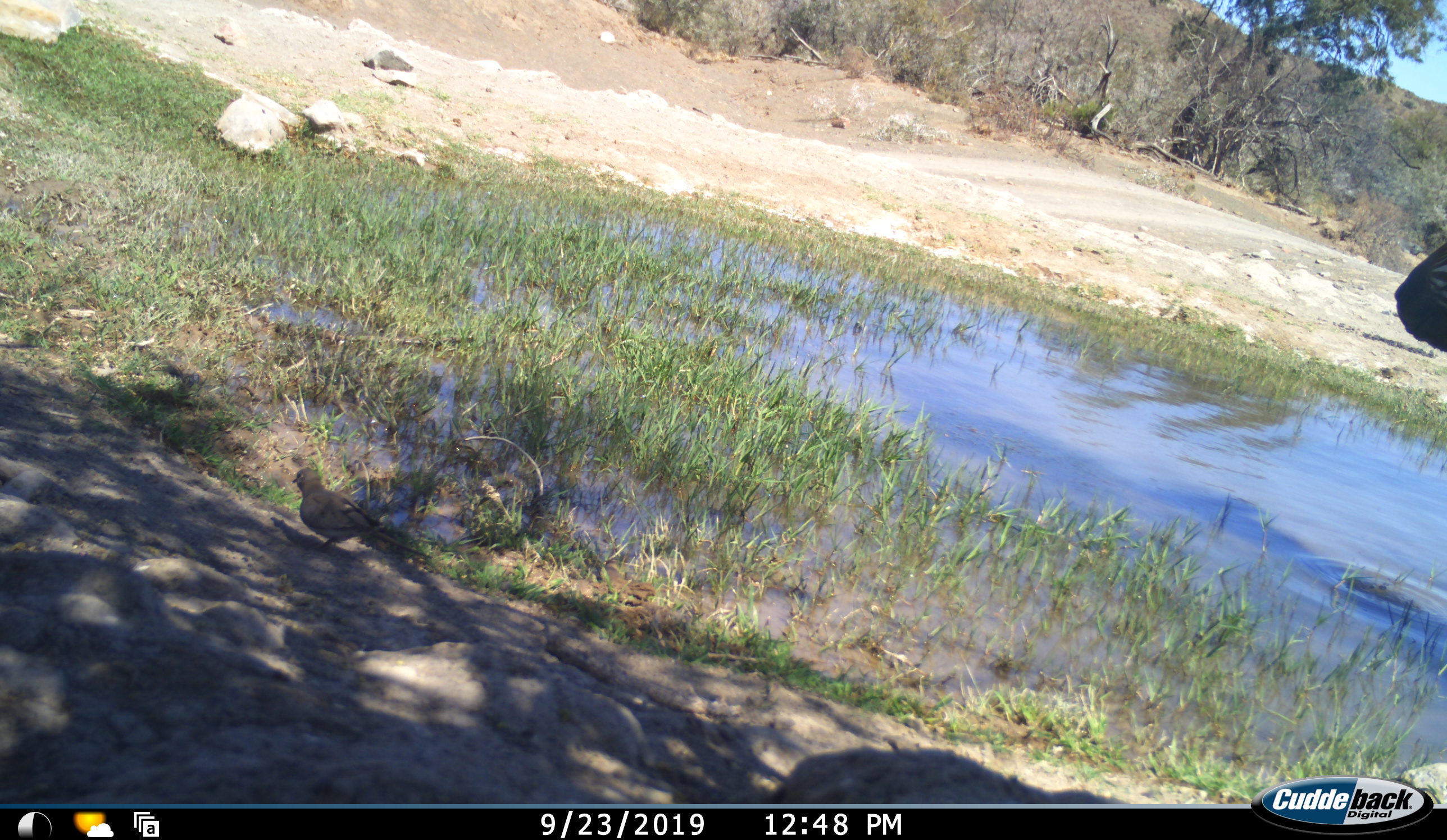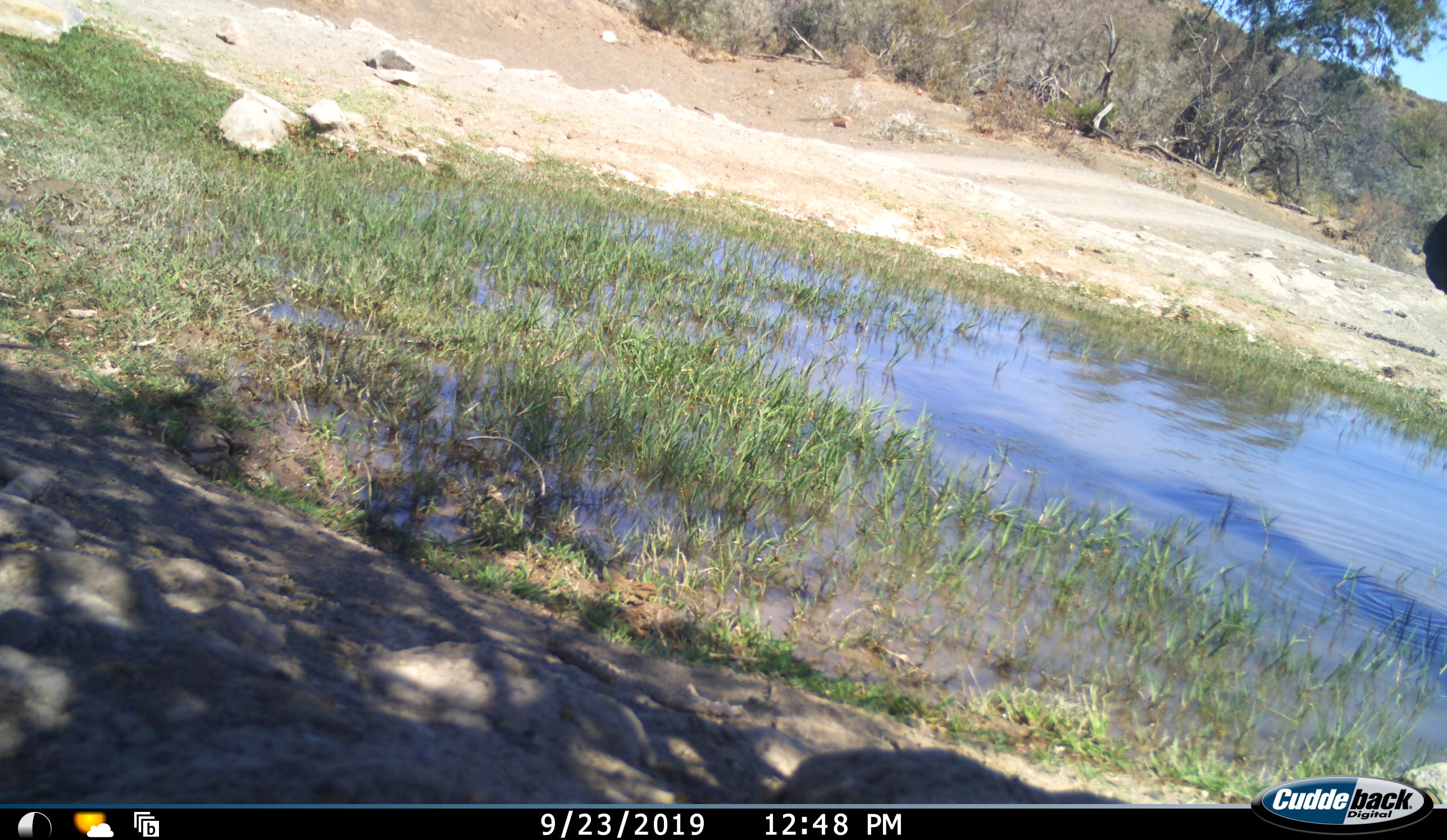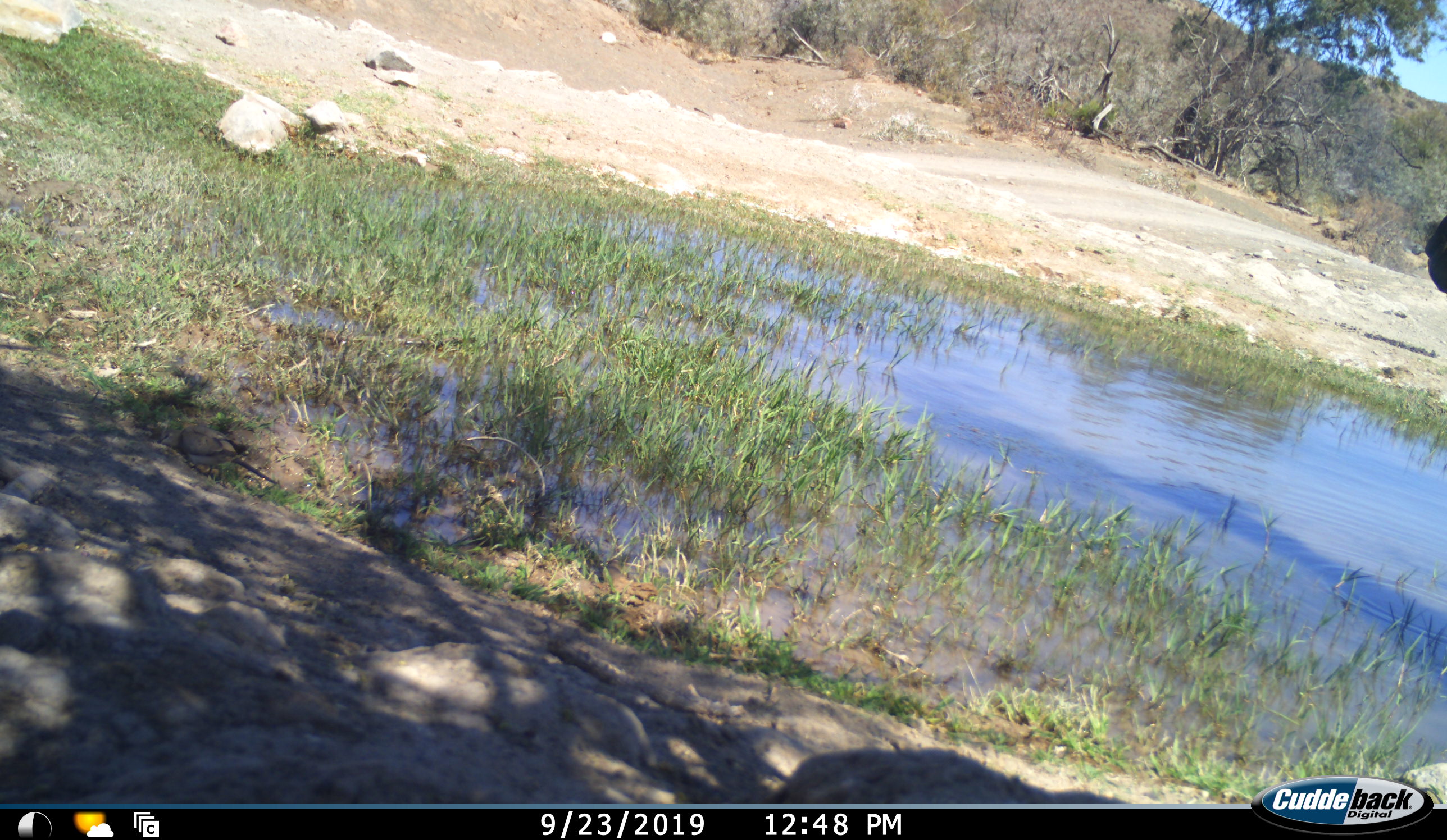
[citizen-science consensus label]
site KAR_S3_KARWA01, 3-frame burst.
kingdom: Animalia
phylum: Chordata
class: Aves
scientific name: Aves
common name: bird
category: birdother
Birdother (bird) (Aves), count 1. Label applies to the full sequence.